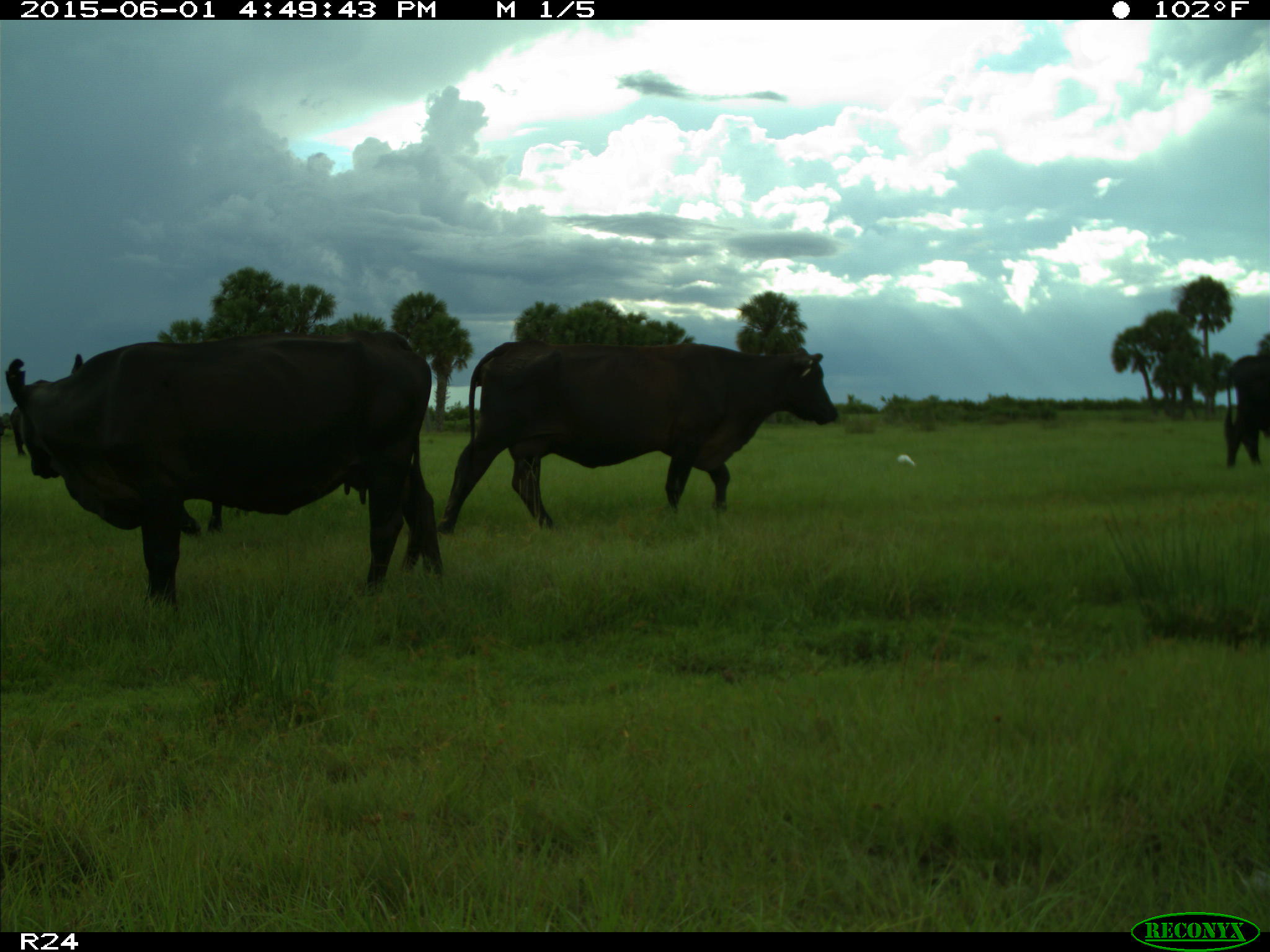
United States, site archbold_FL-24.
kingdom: Animalia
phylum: Chordata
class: Mammalia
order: Artiodactyla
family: Bovidae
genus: Bos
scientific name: Bos taurus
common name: domestic cow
Bos taurus (domestic cow).